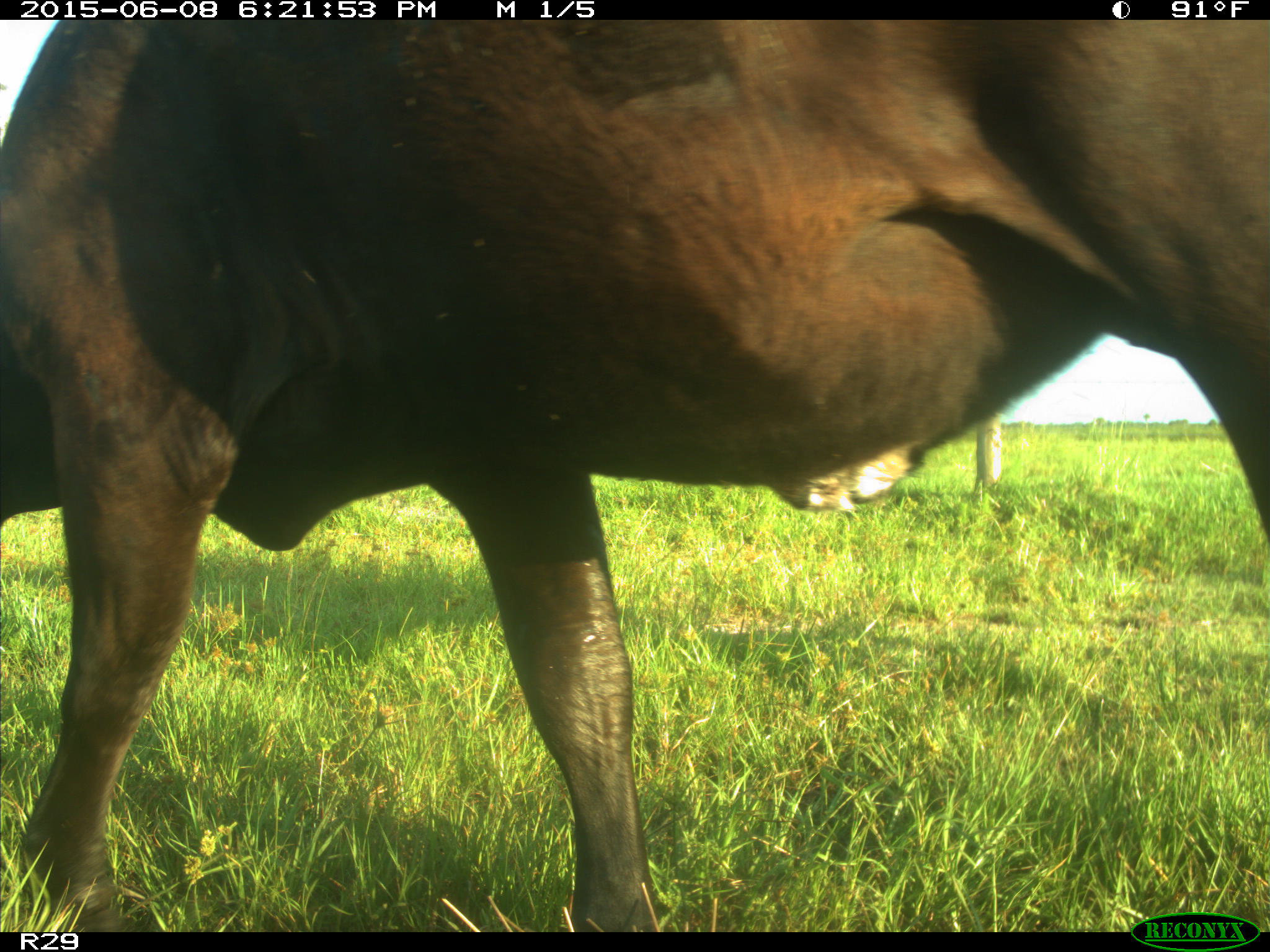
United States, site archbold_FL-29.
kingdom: Animalia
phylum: Chordata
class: Mammalia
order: Artiodactyla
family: Bovidae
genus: Bos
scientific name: Bos taurus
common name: domestic cow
Bos taurus (domestic cow).